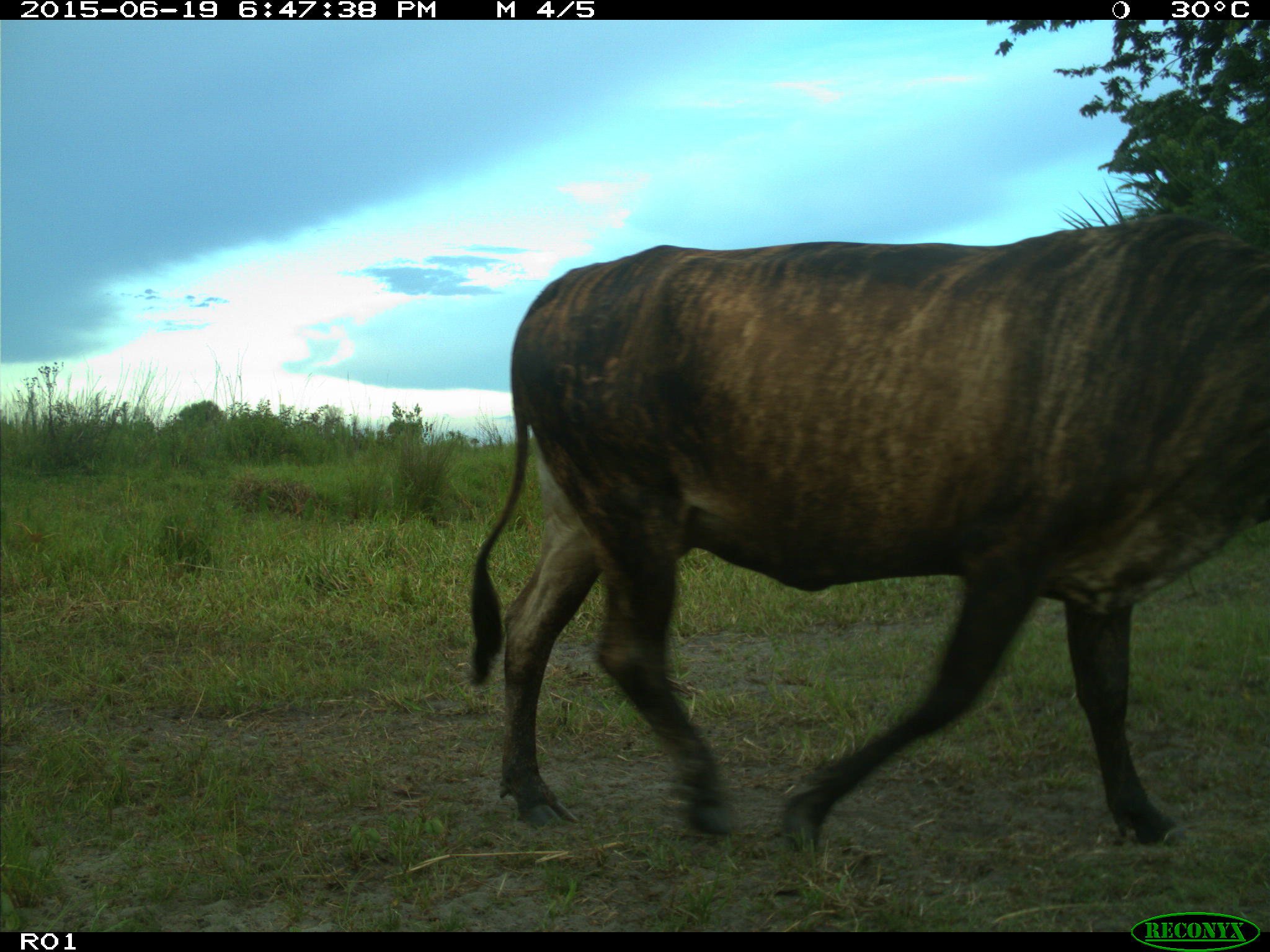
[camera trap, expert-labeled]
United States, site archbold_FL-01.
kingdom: Animalia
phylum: Chordata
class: Mammalia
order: Artiodactyla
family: Bovidae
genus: Bos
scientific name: Bos taurus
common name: domestic cow